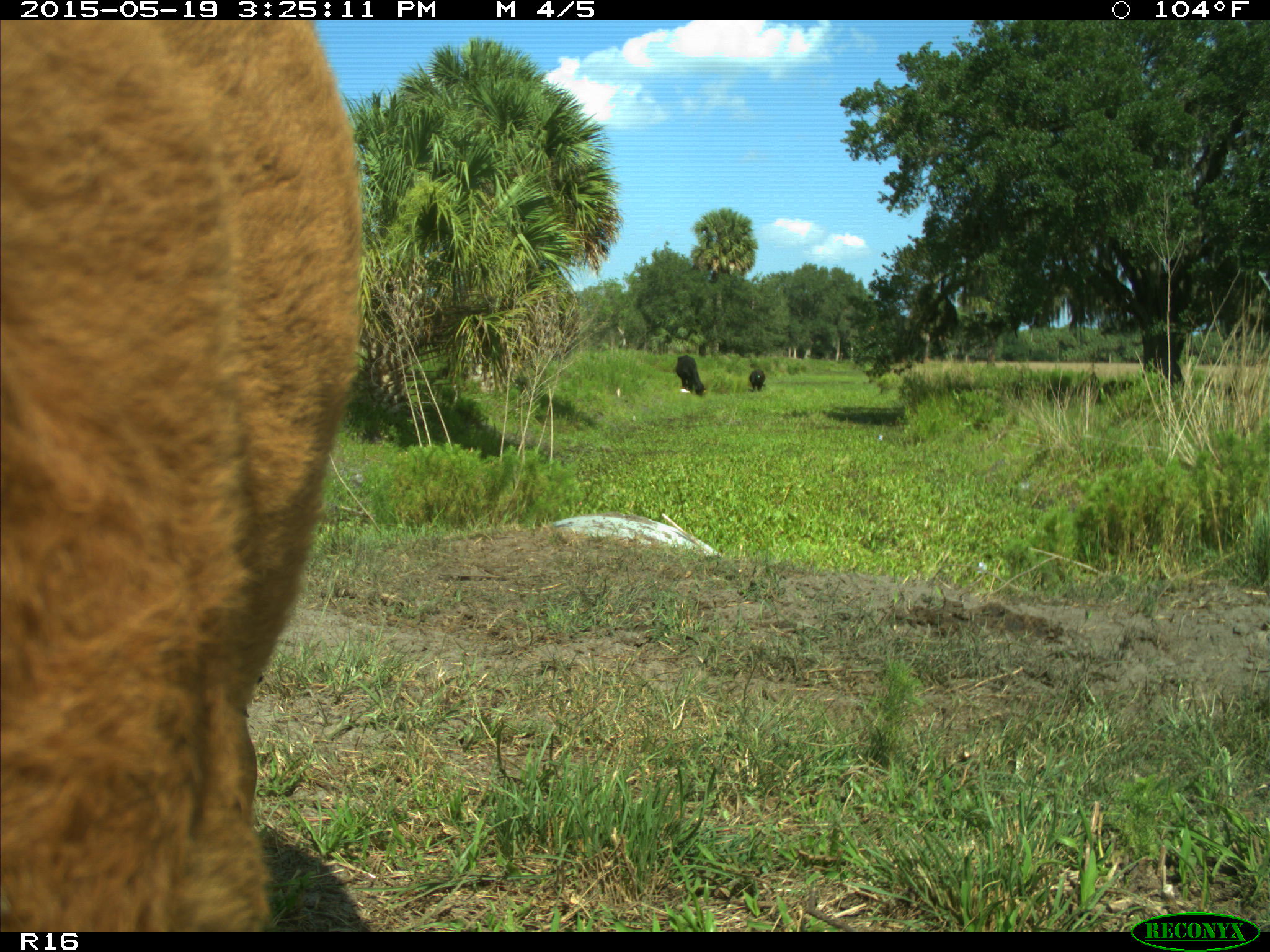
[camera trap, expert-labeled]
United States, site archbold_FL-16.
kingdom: Animalia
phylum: Chordata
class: Mammalia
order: Artiodactyla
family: Bovidae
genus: Bos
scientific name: Bos taurus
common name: domestic cow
Bos taurus (domestic cow).